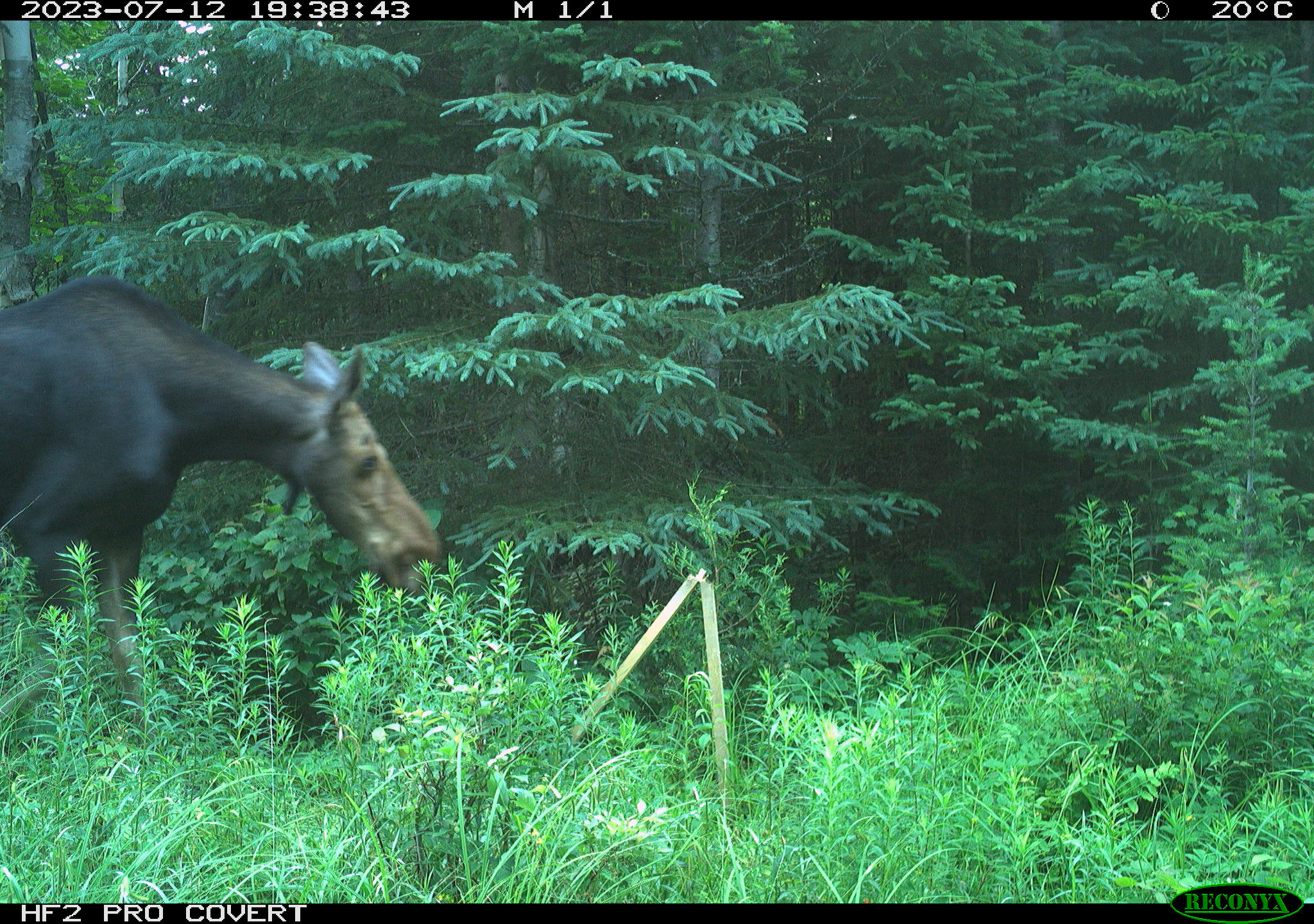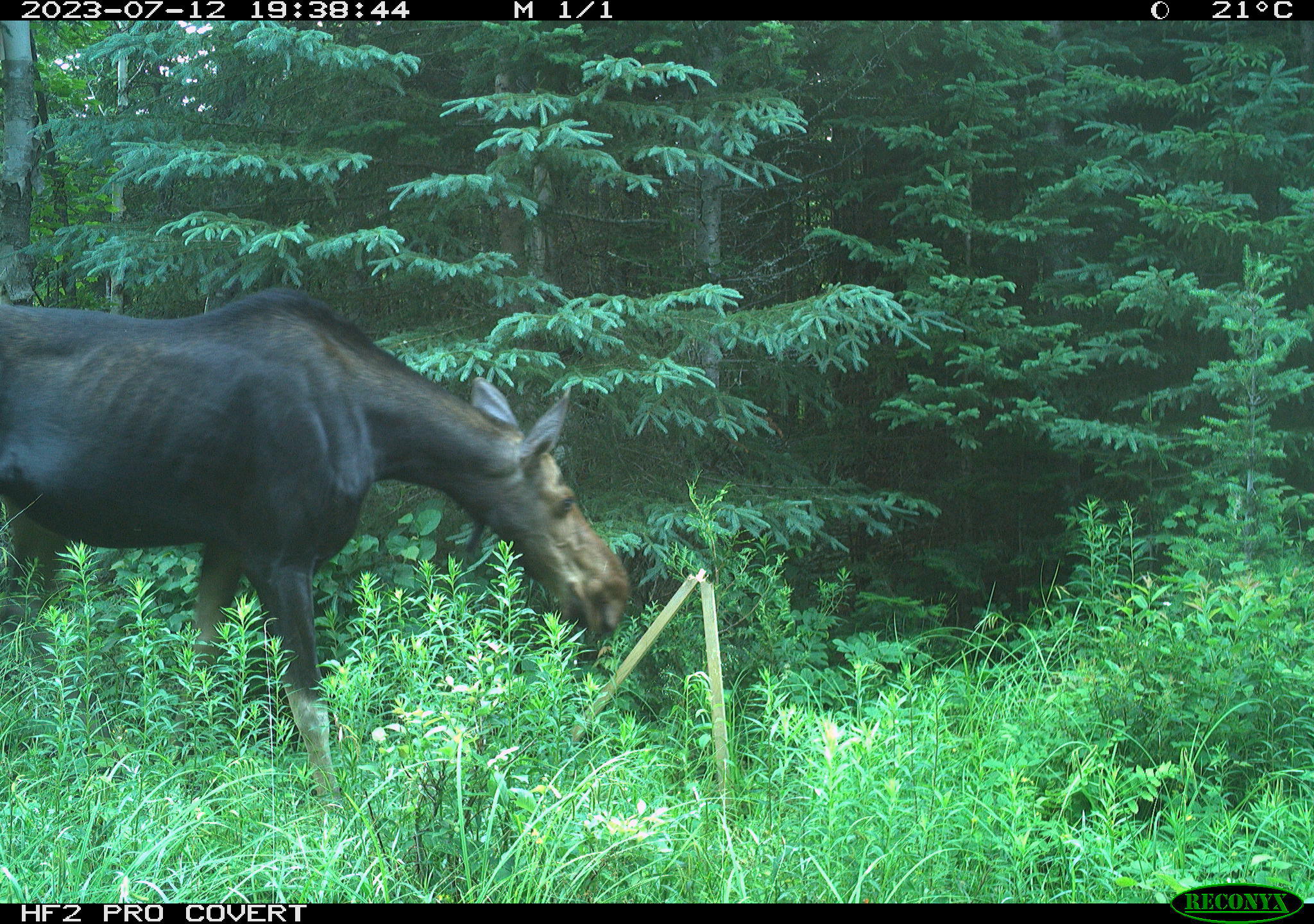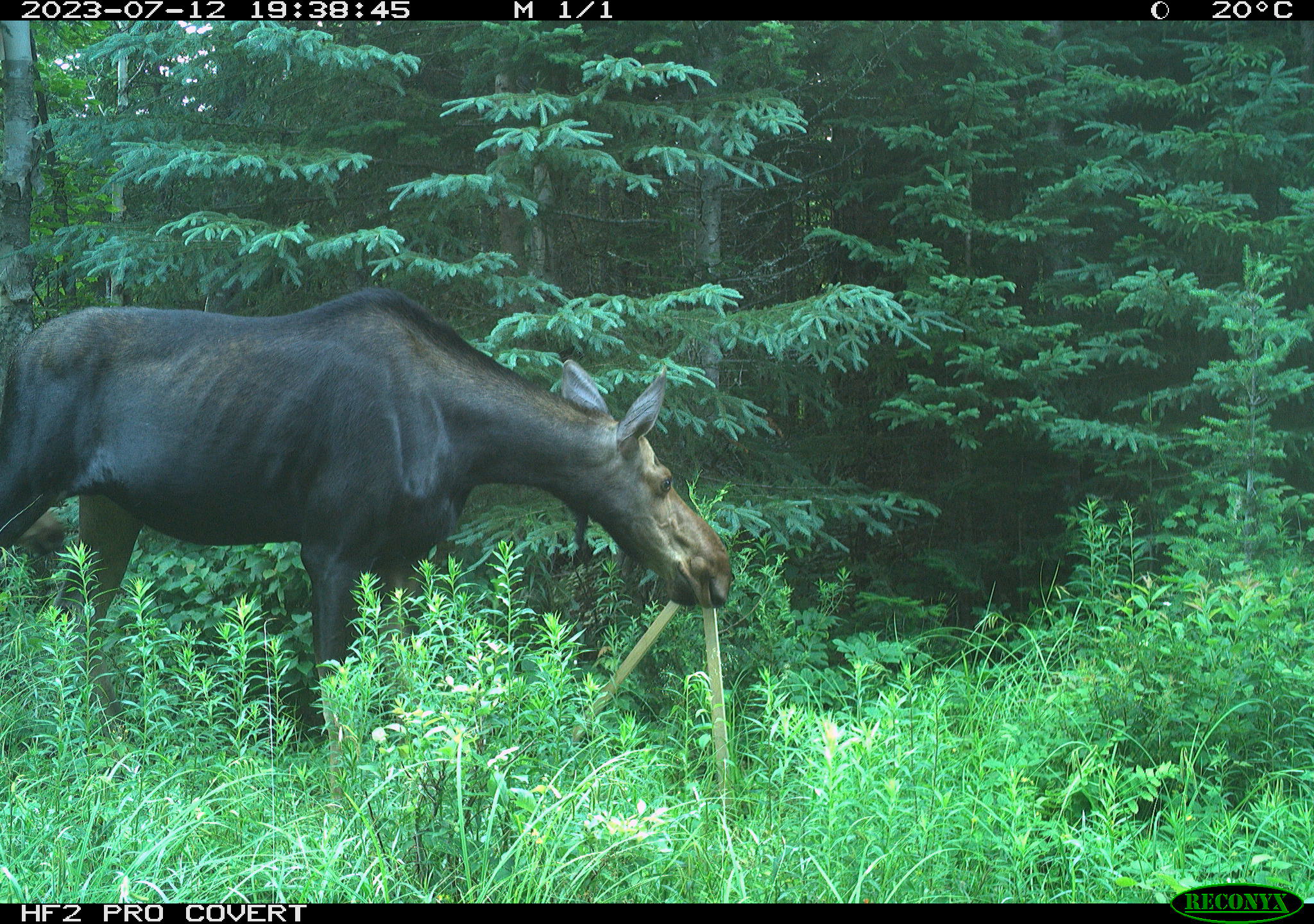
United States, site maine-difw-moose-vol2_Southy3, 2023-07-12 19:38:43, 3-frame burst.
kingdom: Animalia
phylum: Chordata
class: Mammalia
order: Artiodactyla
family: Cervidae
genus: Alces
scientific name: Alces alces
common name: moose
Moose (Alces alces).